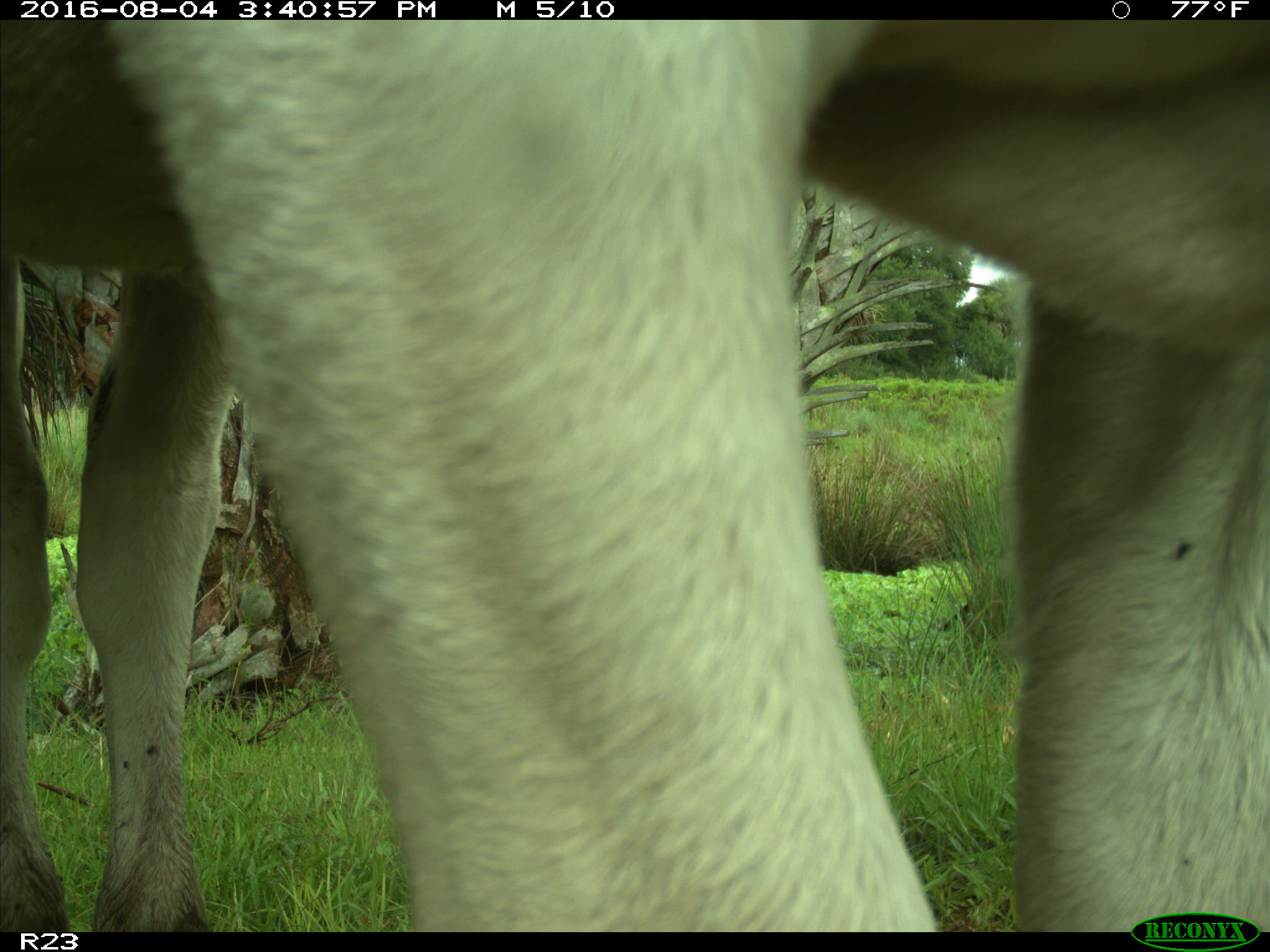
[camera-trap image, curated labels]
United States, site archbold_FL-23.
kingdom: Animalia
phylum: Chordata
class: Mammalia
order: Artiodactyla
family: Bovidae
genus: Bos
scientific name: Bos taurus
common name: domestic cow